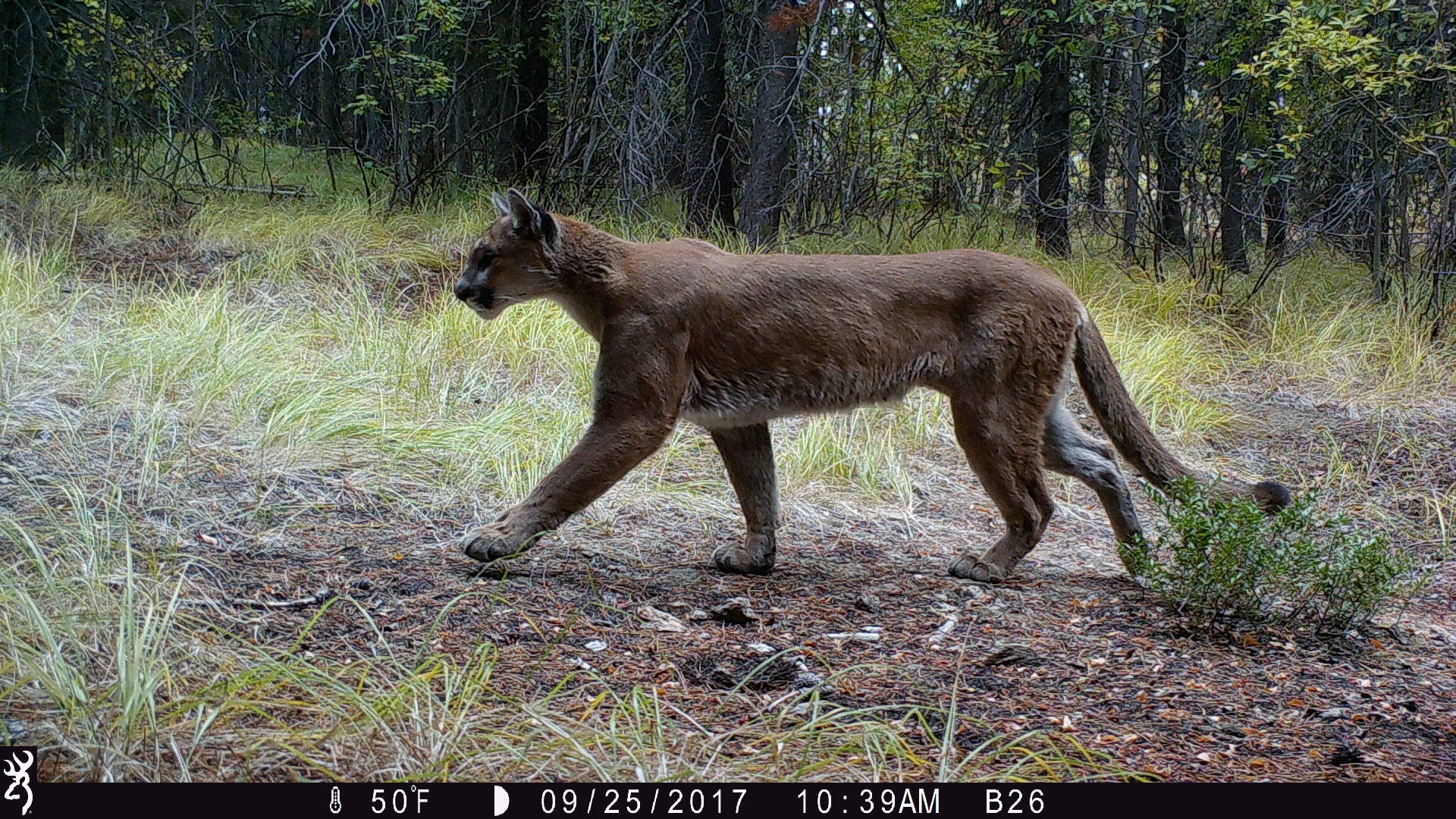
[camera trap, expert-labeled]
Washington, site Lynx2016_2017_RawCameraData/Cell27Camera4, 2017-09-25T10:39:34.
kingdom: Animalia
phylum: Chordata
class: Mammalia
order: Carnivora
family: Felidae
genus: Puma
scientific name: Puma concolor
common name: mountain lion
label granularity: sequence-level